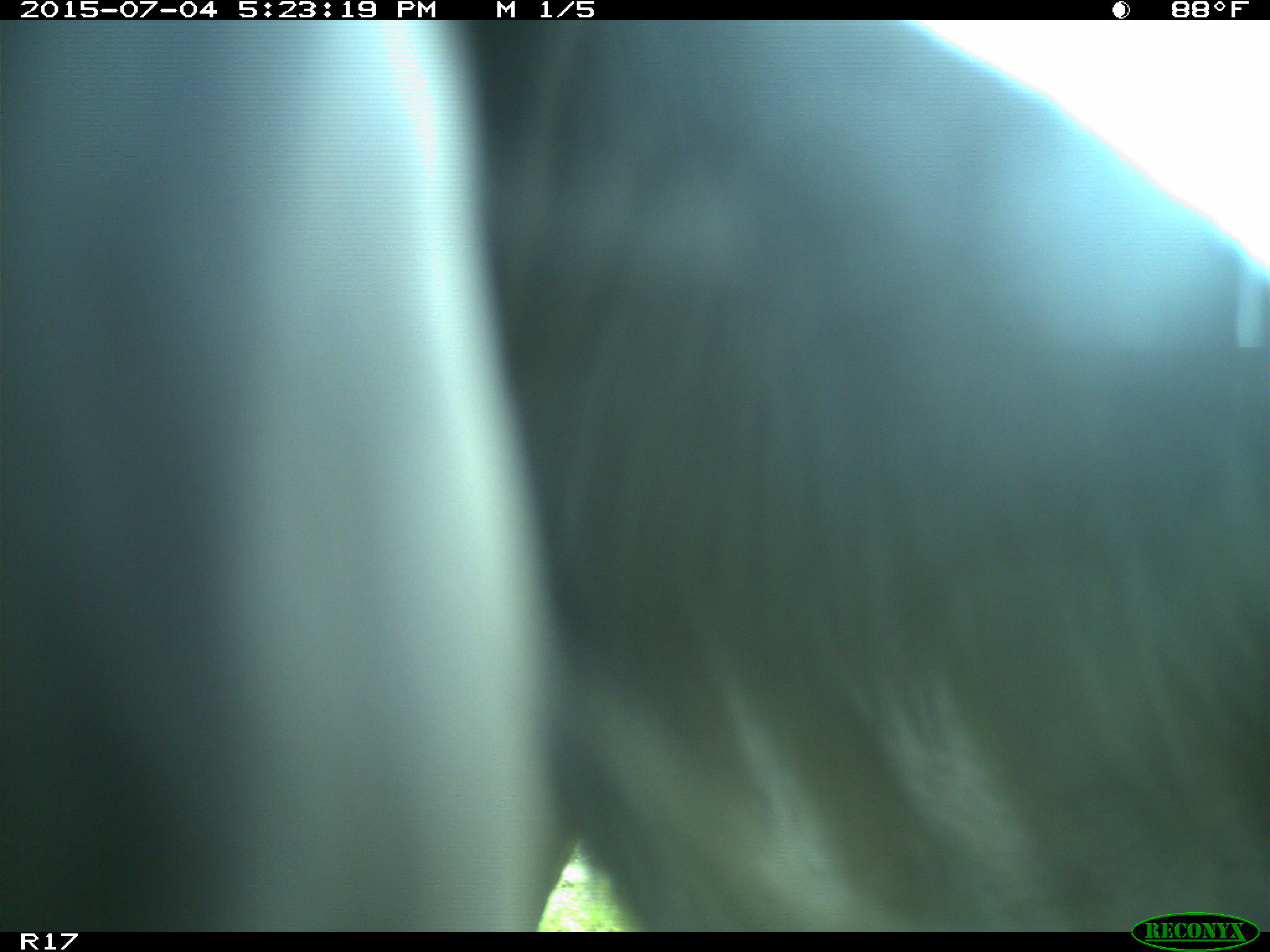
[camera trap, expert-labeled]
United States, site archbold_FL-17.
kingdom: Animalia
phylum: Chordata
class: Mammalia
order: Artiodactyla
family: Bovidae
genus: Bos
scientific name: Bos taurus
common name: domestic cow